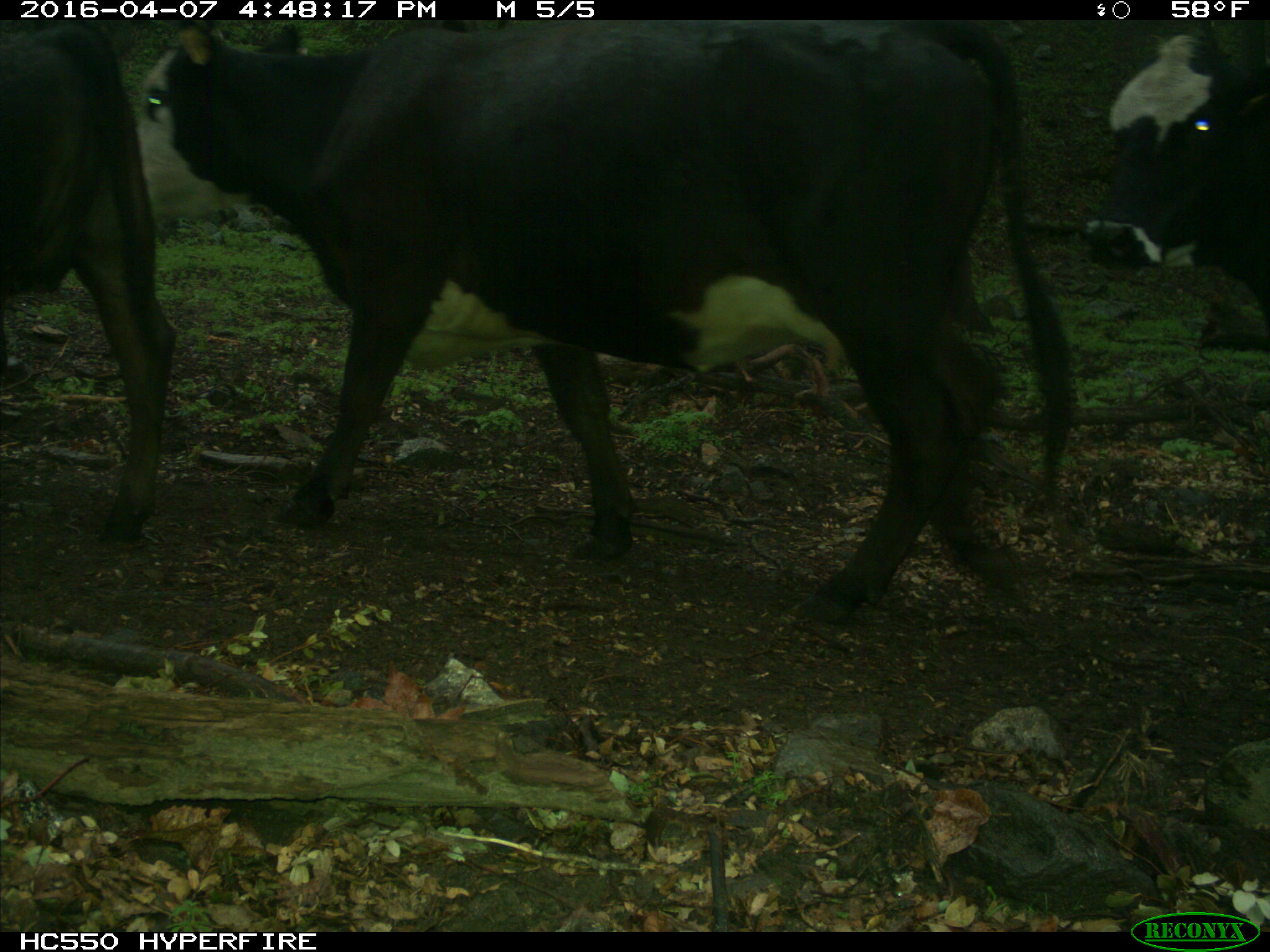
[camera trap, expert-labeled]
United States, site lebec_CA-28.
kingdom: Animalia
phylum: Chordata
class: Mammalia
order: Artiodactyla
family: Bovidae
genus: Bos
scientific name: Bos taurus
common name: domestic cow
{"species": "Bos taurus (domestic cow)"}